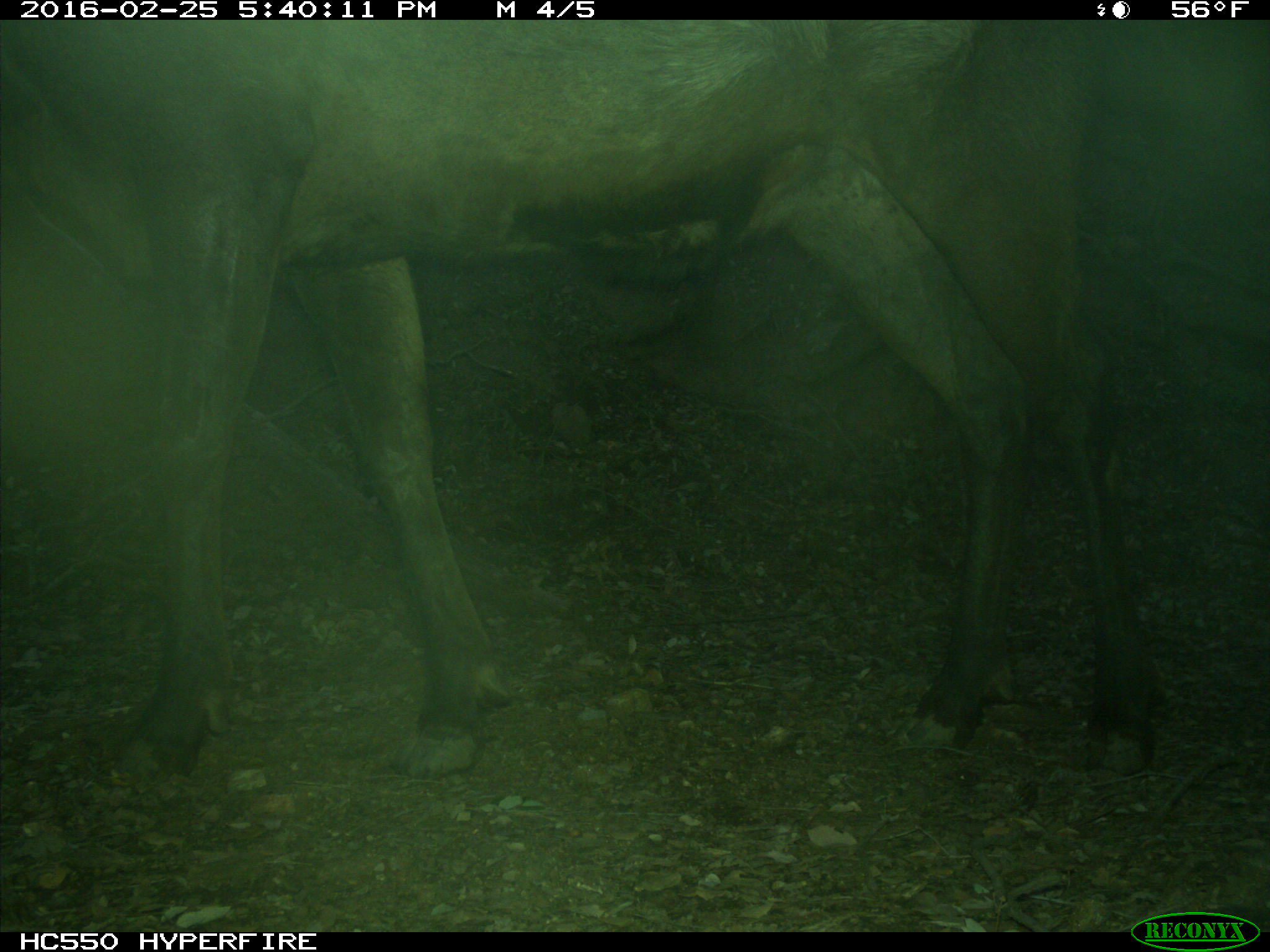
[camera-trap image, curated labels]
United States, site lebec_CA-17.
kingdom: Animalia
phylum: Chordata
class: Mammalia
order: Artiodactyla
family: Cervidae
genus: Cervus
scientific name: Cervus canadensis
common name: elk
Cervus canadensis (elk).